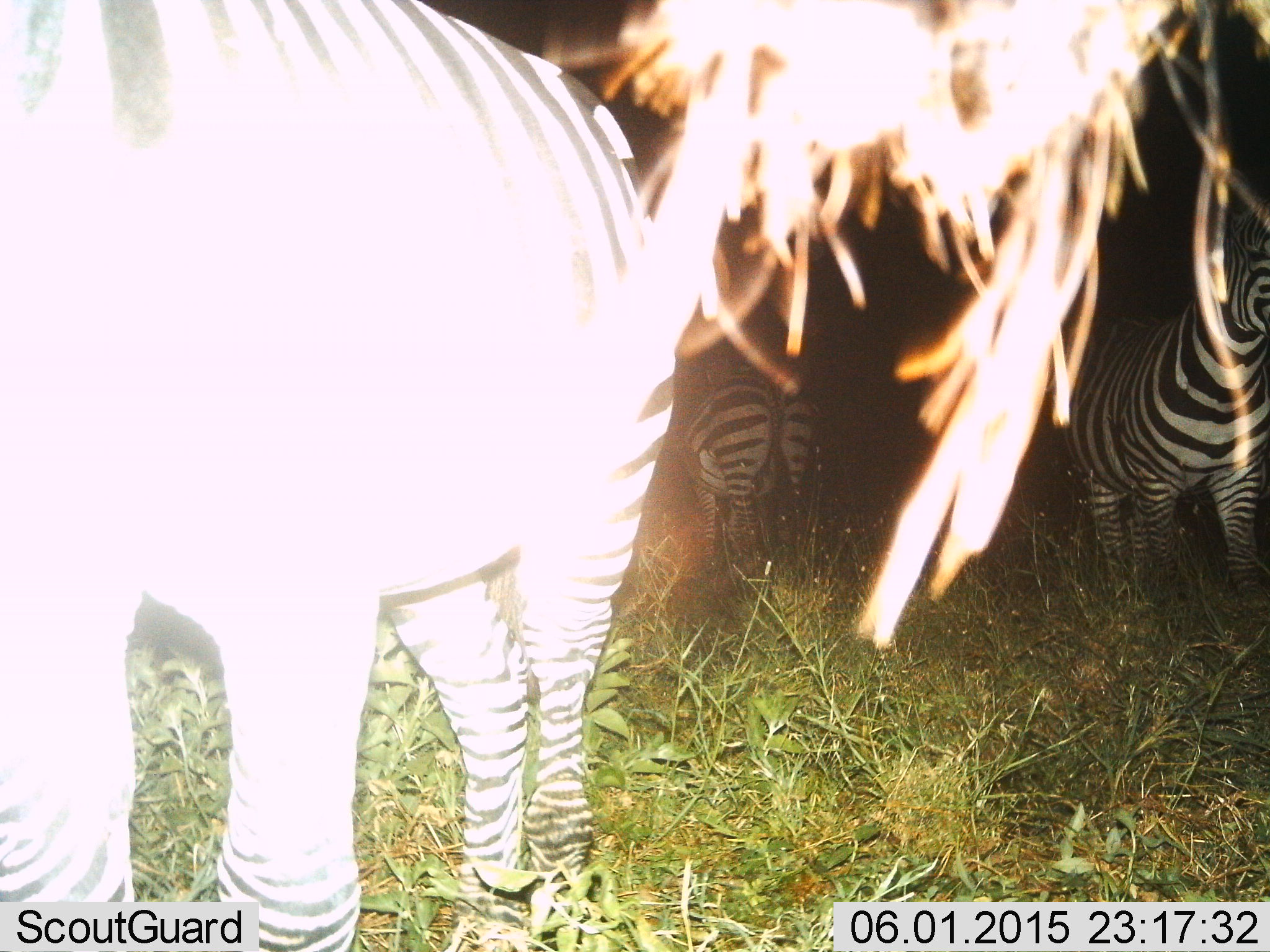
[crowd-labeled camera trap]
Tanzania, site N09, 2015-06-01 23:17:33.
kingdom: Animalia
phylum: Chordata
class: Mammalia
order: Perissodactyla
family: Equidae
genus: Equus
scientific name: Equus quagga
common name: plains zebra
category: zebra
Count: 3.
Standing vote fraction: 100%.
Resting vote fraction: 9%.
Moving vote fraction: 9%.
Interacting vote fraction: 0%.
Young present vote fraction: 0%.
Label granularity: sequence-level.